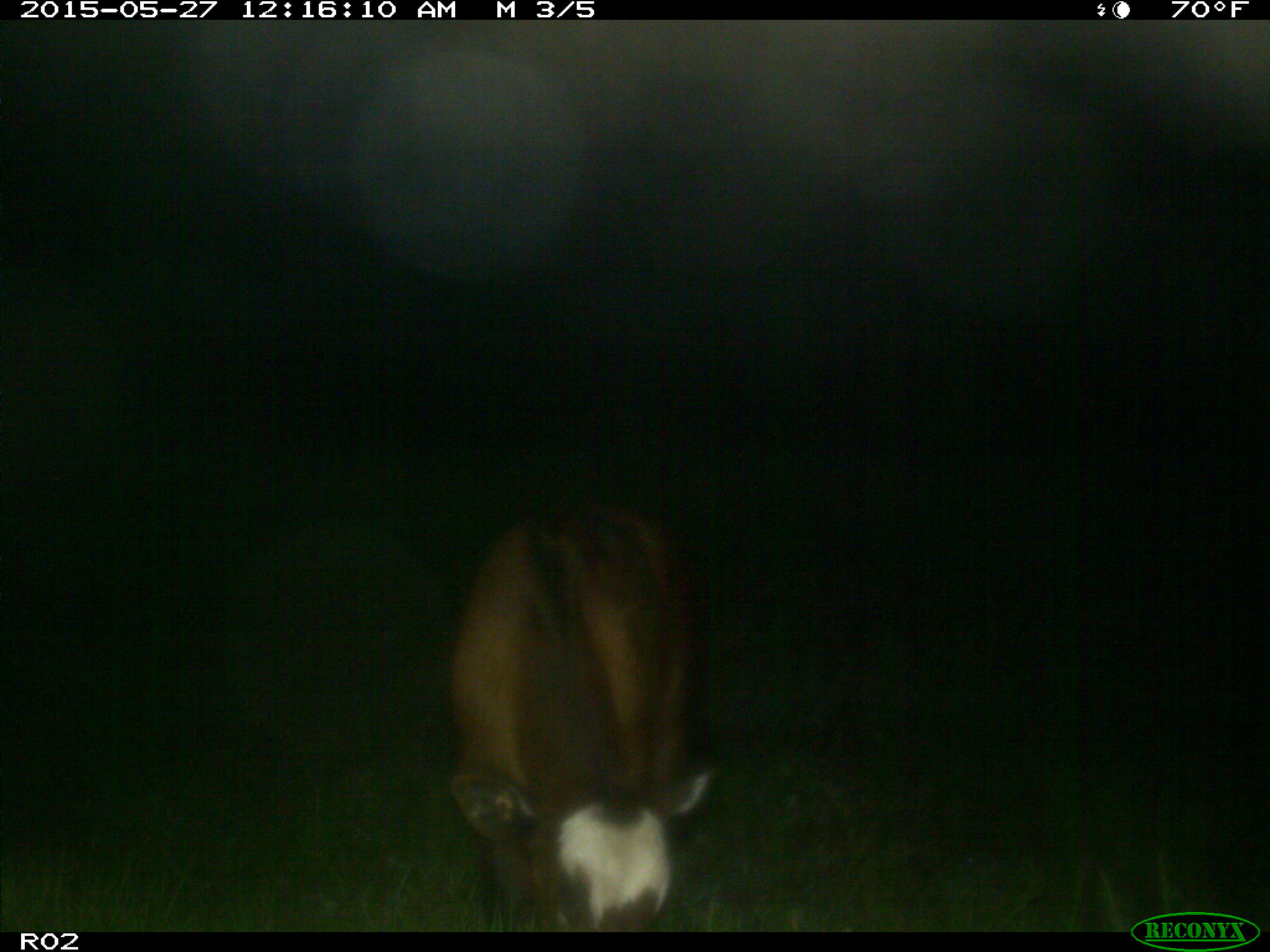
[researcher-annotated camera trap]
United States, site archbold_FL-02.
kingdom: Animalia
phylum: Chordata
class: Mammalia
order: Artiodactyla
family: Bovidae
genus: Bos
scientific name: Bos taurus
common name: domestic cow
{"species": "Bos taurus (domestic cow)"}